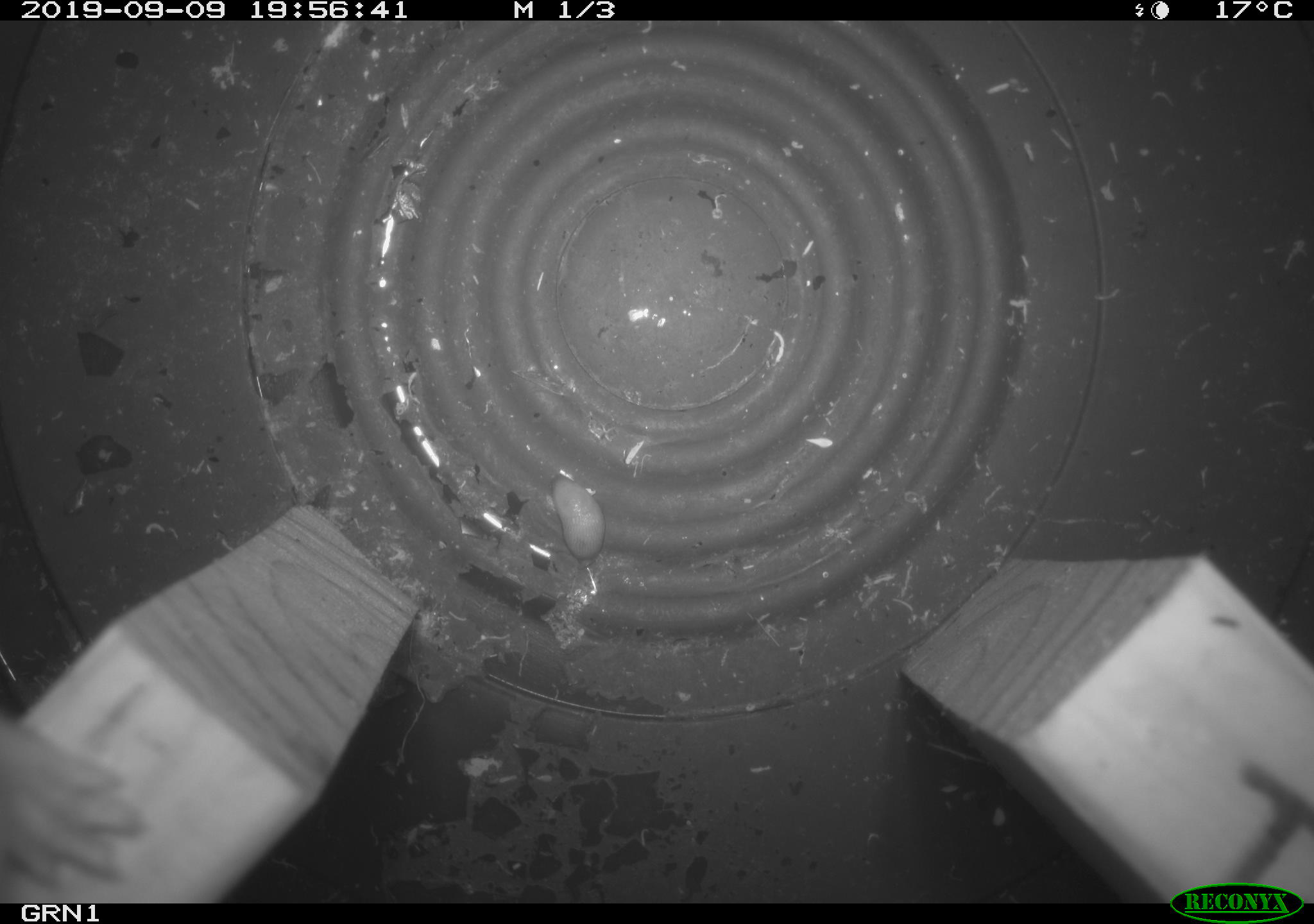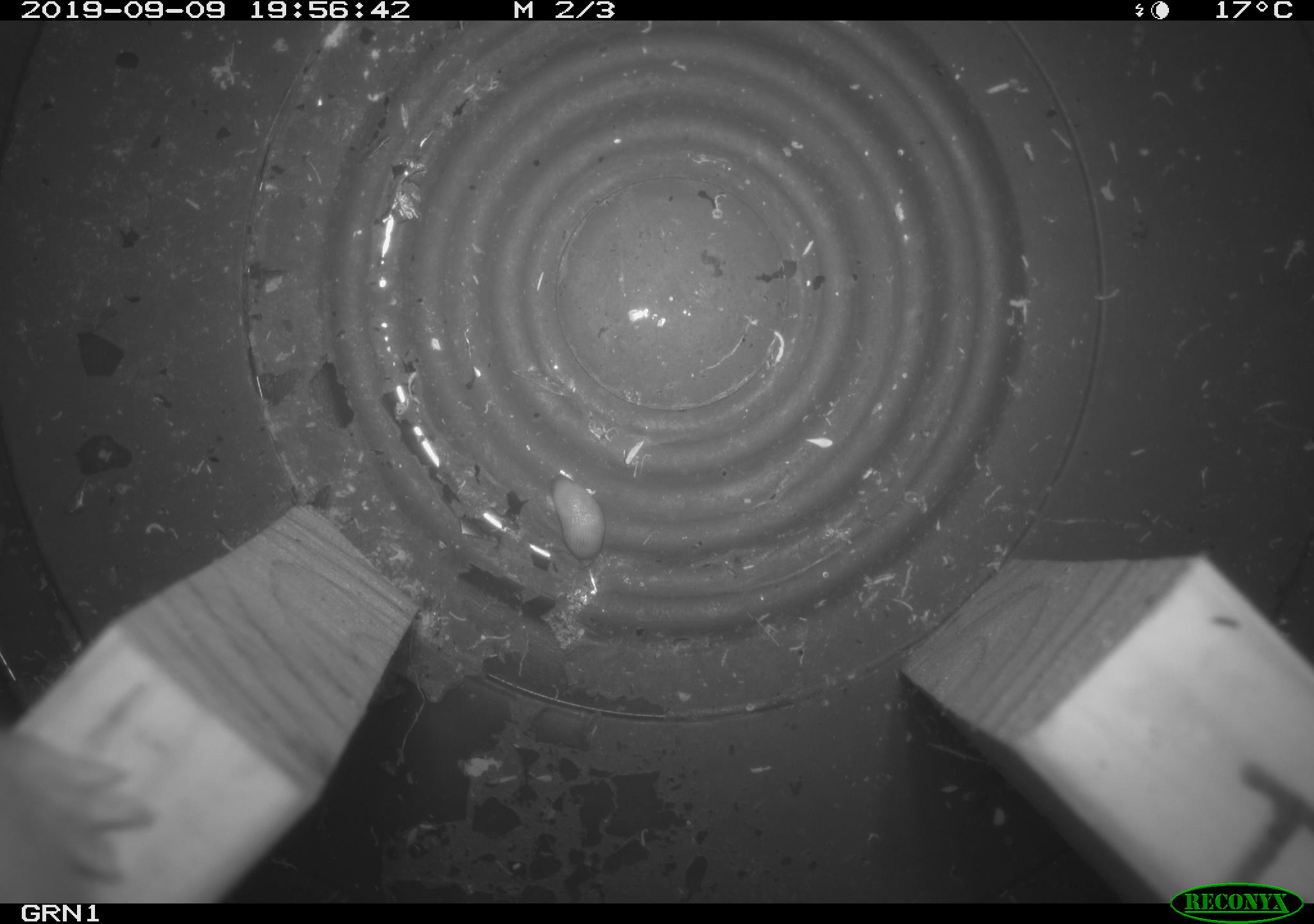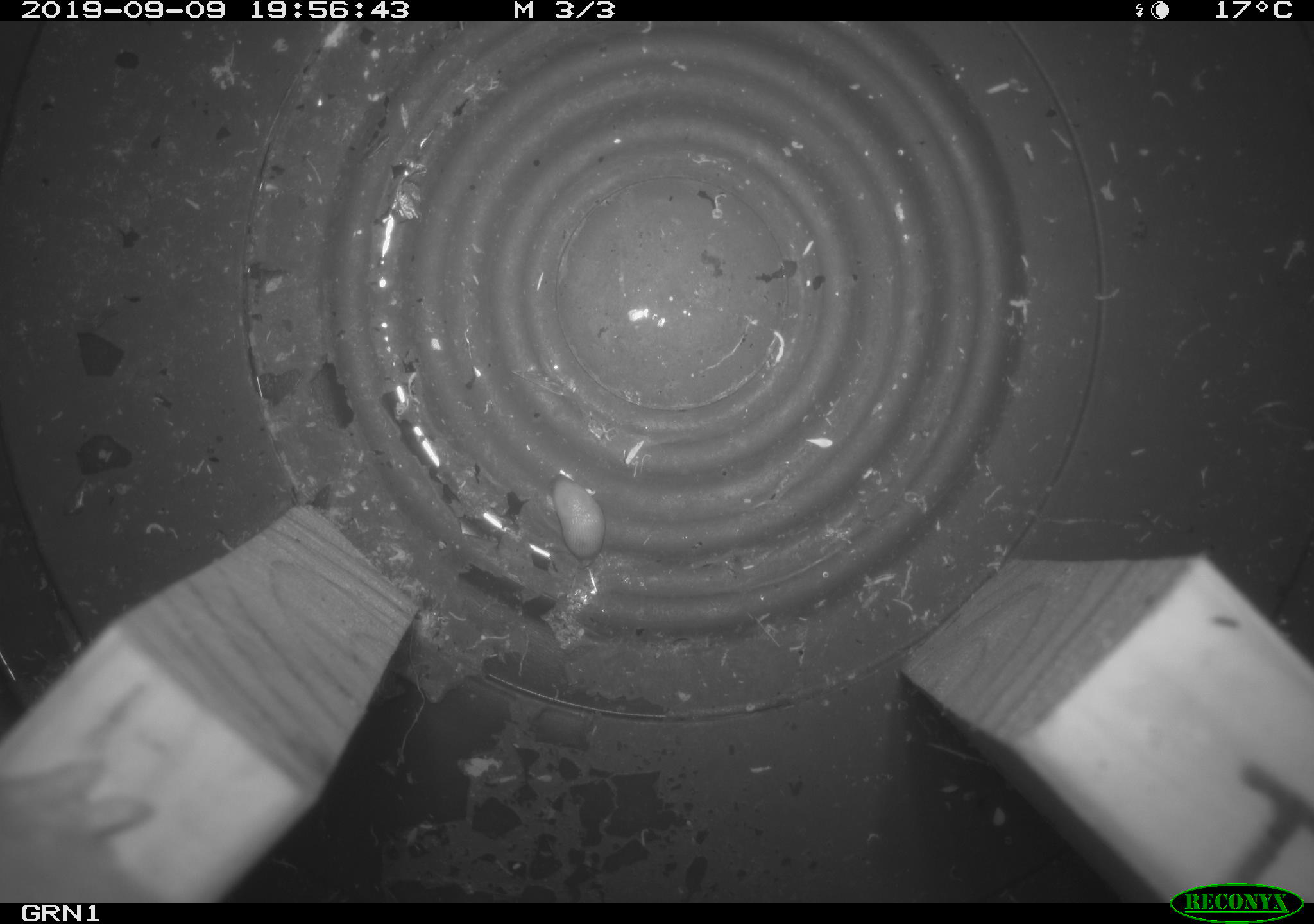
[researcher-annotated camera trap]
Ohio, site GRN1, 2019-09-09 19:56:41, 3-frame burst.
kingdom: Animalia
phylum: Chordata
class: Mammalia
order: Carnivora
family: Mustelidae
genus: Neogale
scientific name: Neogale frenata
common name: long-tailed weasel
Long-tailed weasel (Neogale frenata).